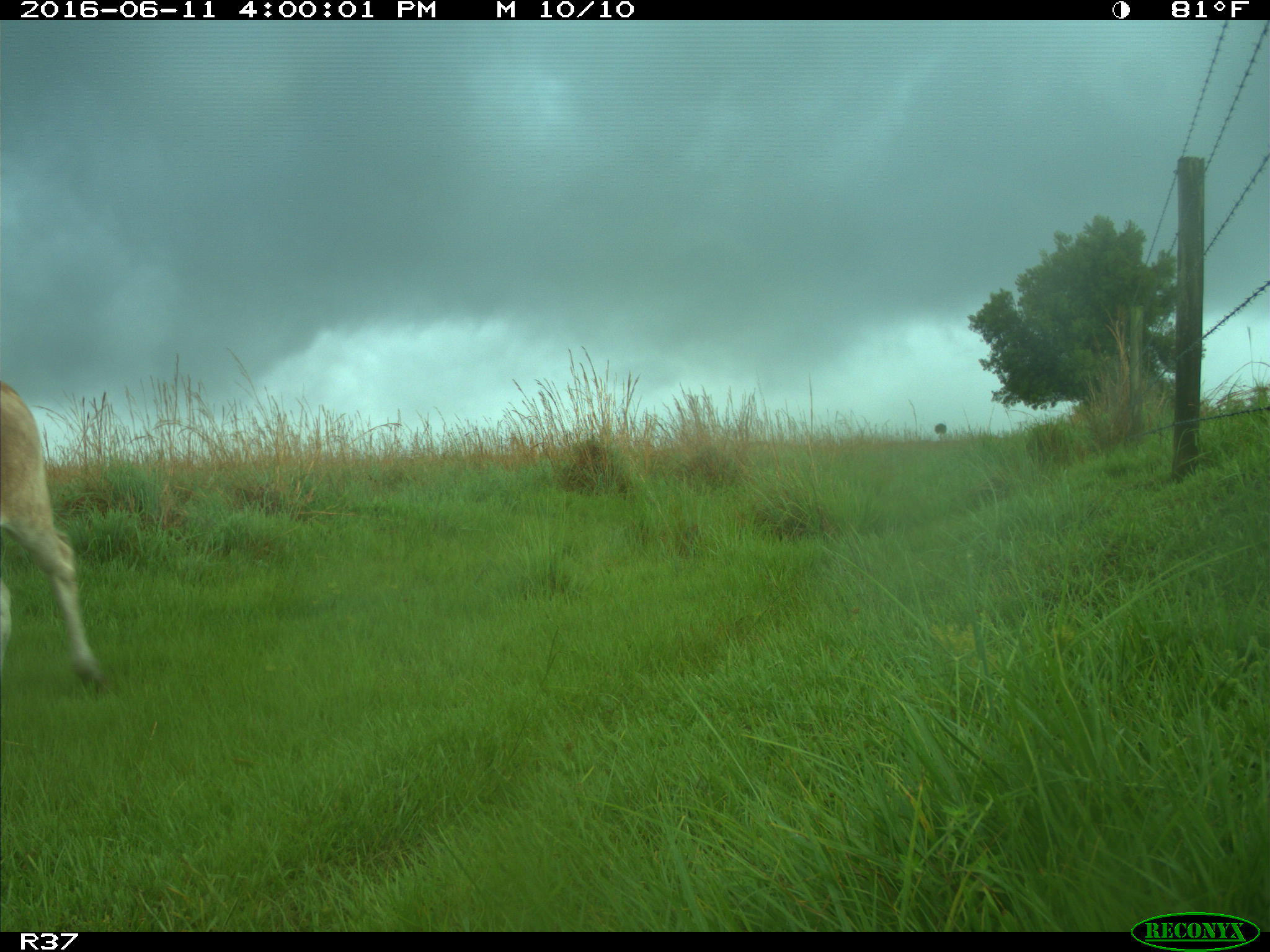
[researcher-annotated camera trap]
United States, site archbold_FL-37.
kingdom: Animalia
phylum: Chordata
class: Mammalia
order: Artiodactyla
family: Bovidae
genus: Bos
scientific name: Bos taurus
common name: domestic cow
Bos taurus (domestic cow).